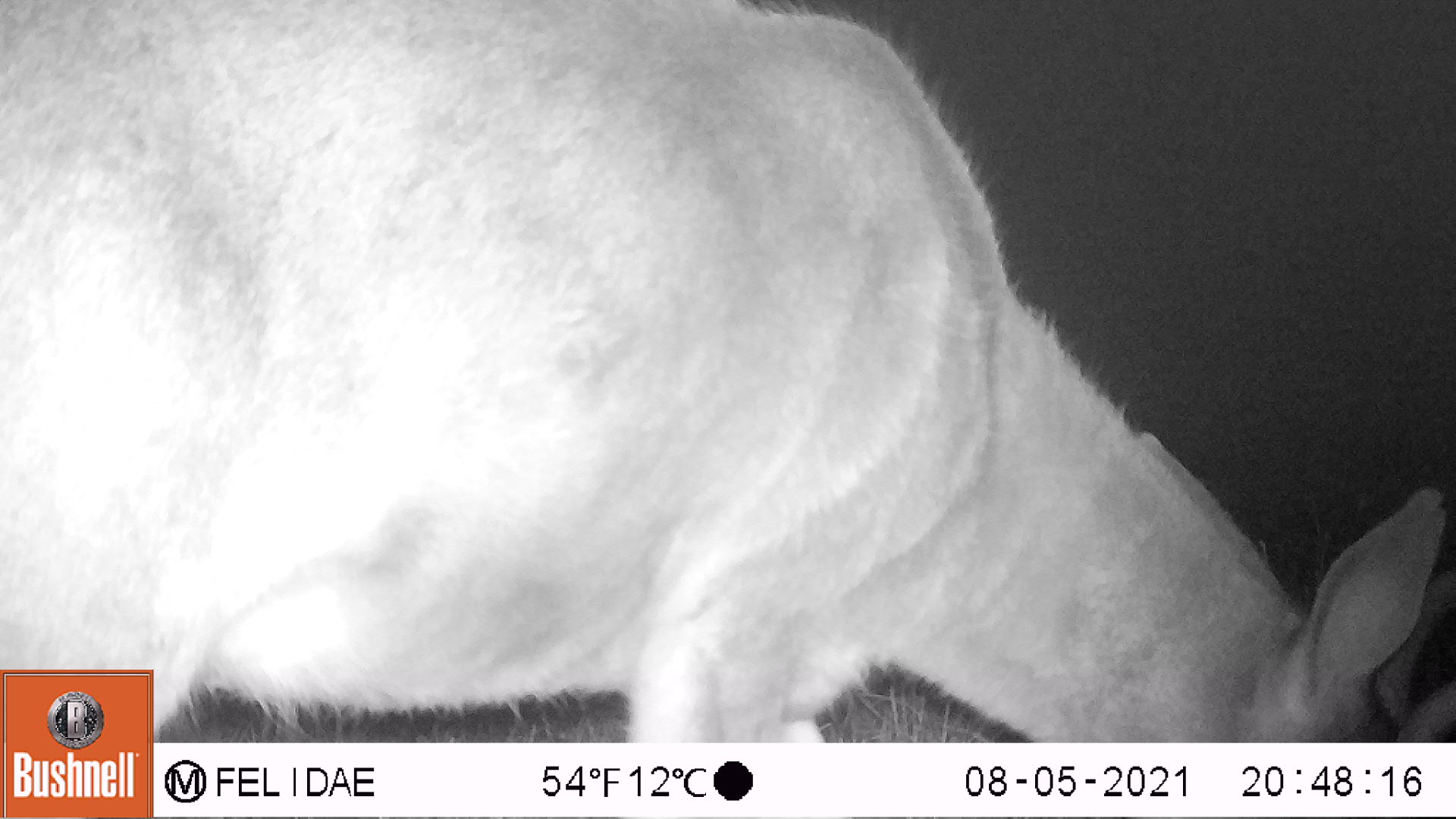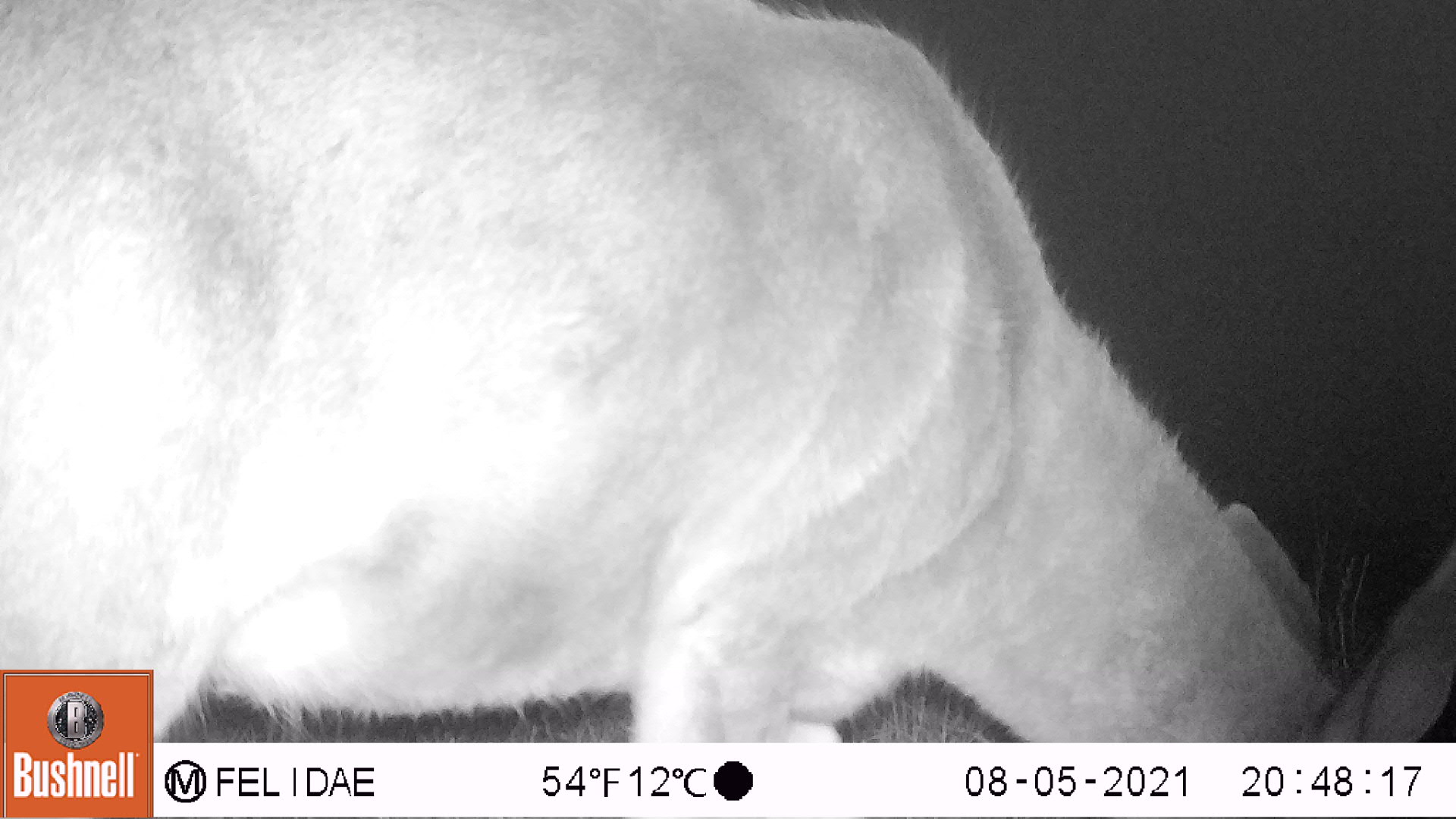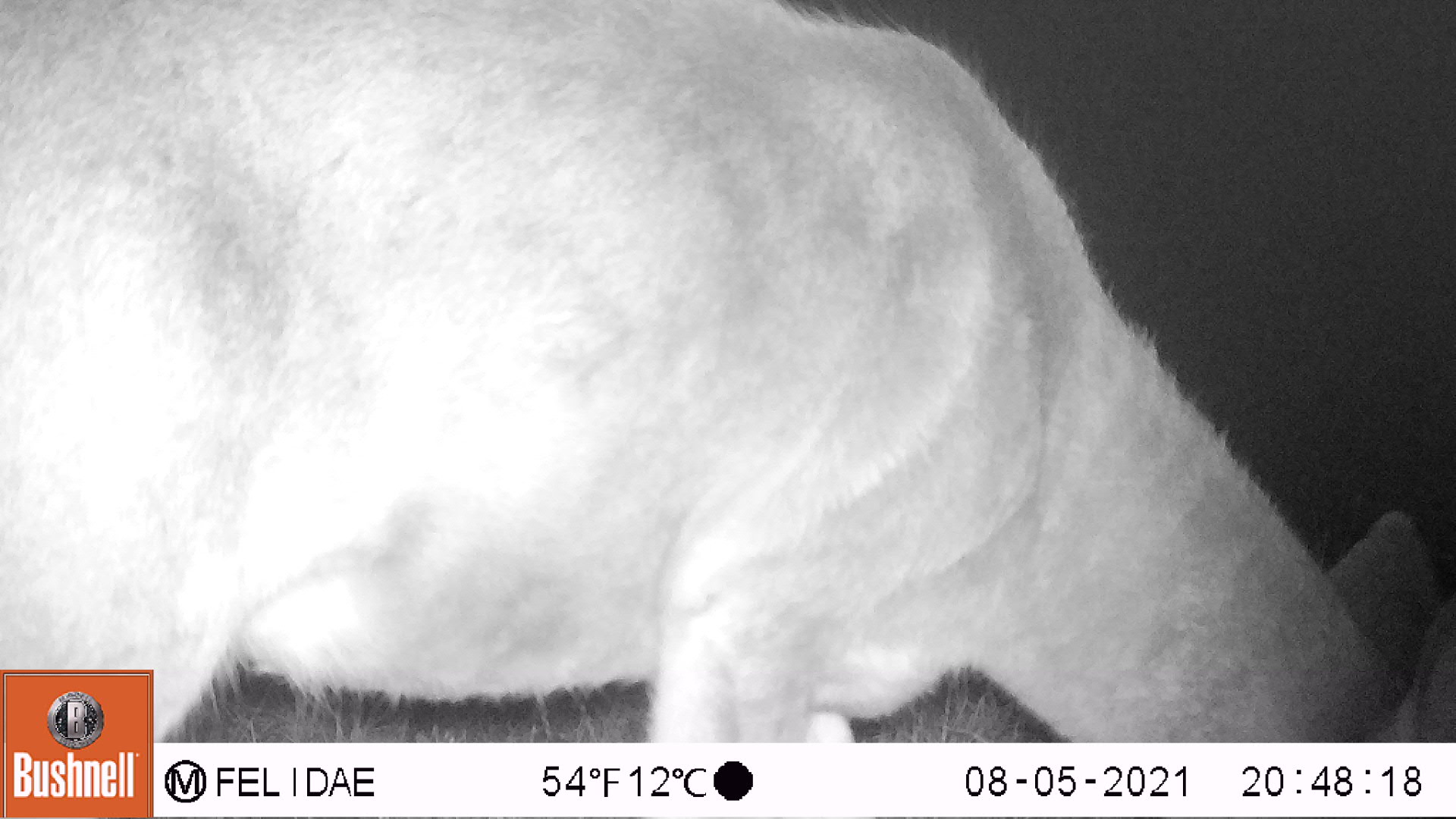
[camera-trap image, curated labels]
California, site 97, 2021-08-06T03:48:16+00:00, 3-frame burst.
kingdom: Animalia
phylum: Chordata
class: Mammalia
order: Artiodactyla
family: Cervidae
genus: Odocoileus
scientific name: Odocoileus hemionus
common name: mule deer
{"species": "mule deer (Odocoileus hemionus)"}